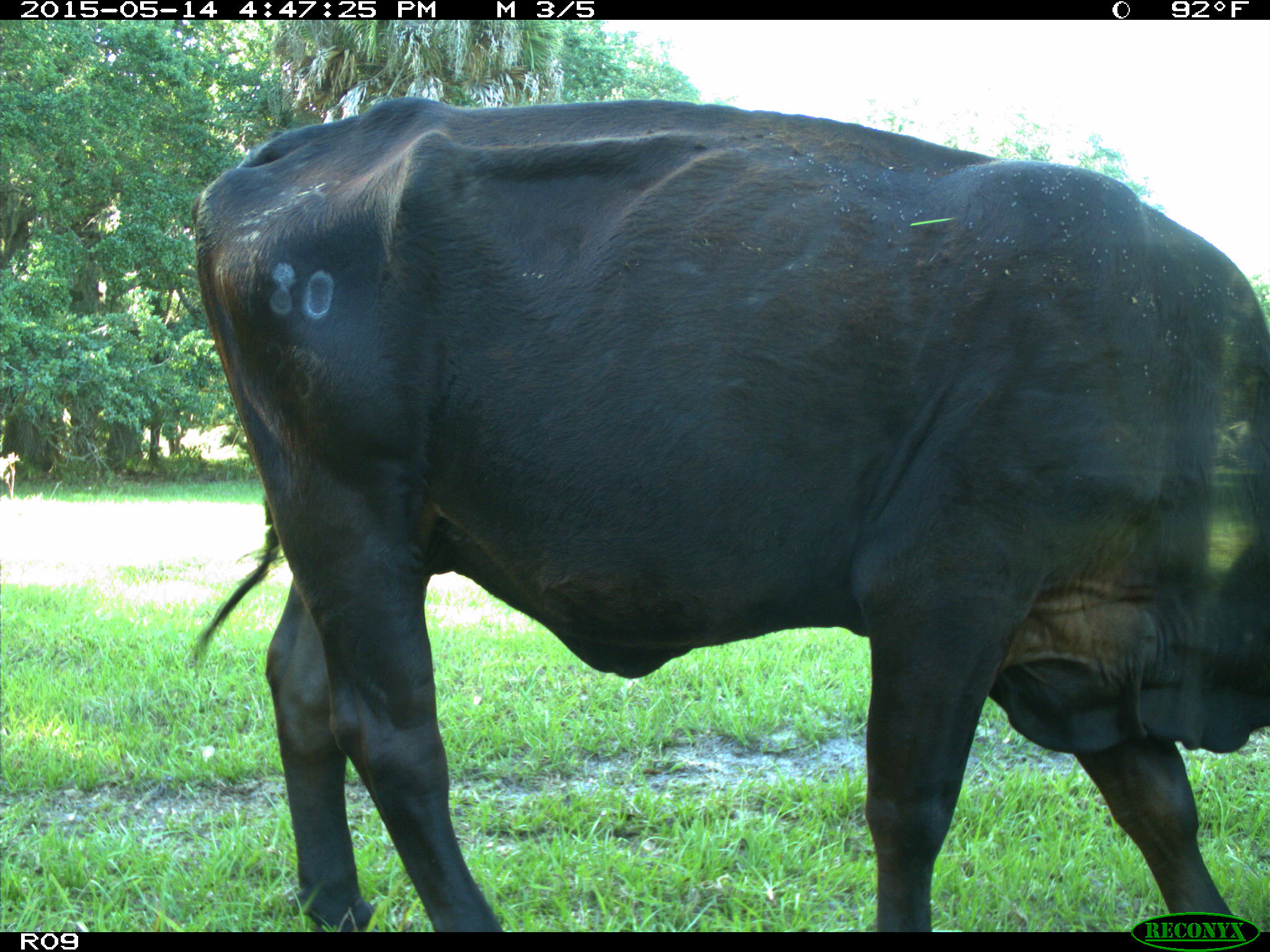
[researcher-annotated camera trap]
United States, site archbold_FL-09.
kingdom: Animalia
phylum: Chordata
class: Mammalia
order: Artiodactyla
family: Bovidae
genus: Bos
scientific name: Bos taurus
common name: domestic cow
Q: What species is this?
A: Bos taurus (domestic cow).